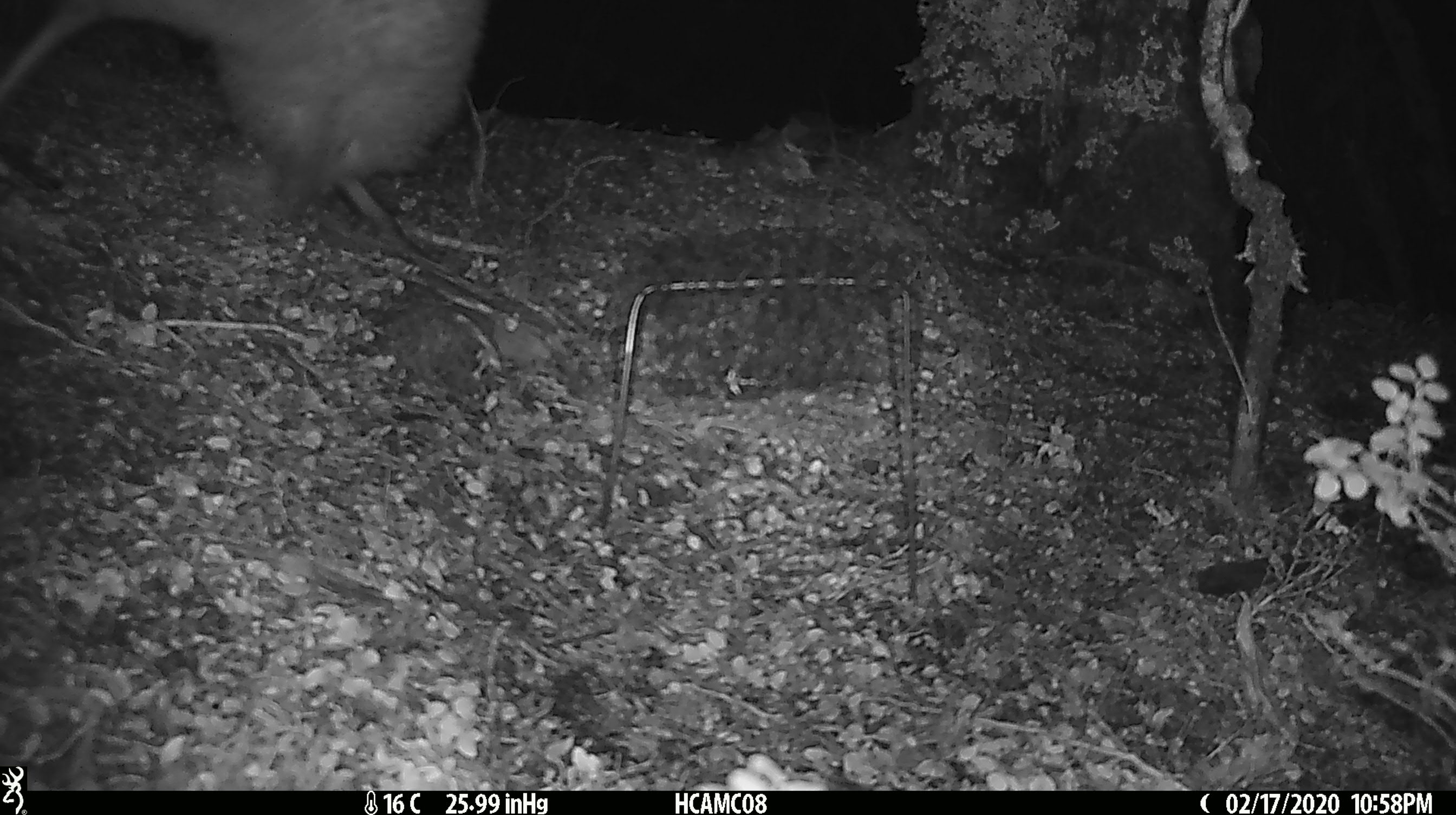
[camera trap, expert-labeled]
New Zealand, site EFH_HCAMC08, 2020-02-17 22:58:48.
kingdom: Animalia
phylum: Chordata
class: Aves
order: Apterygiformes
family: Apterygidae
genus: Apteryx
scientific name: Apteryx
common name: kiwi